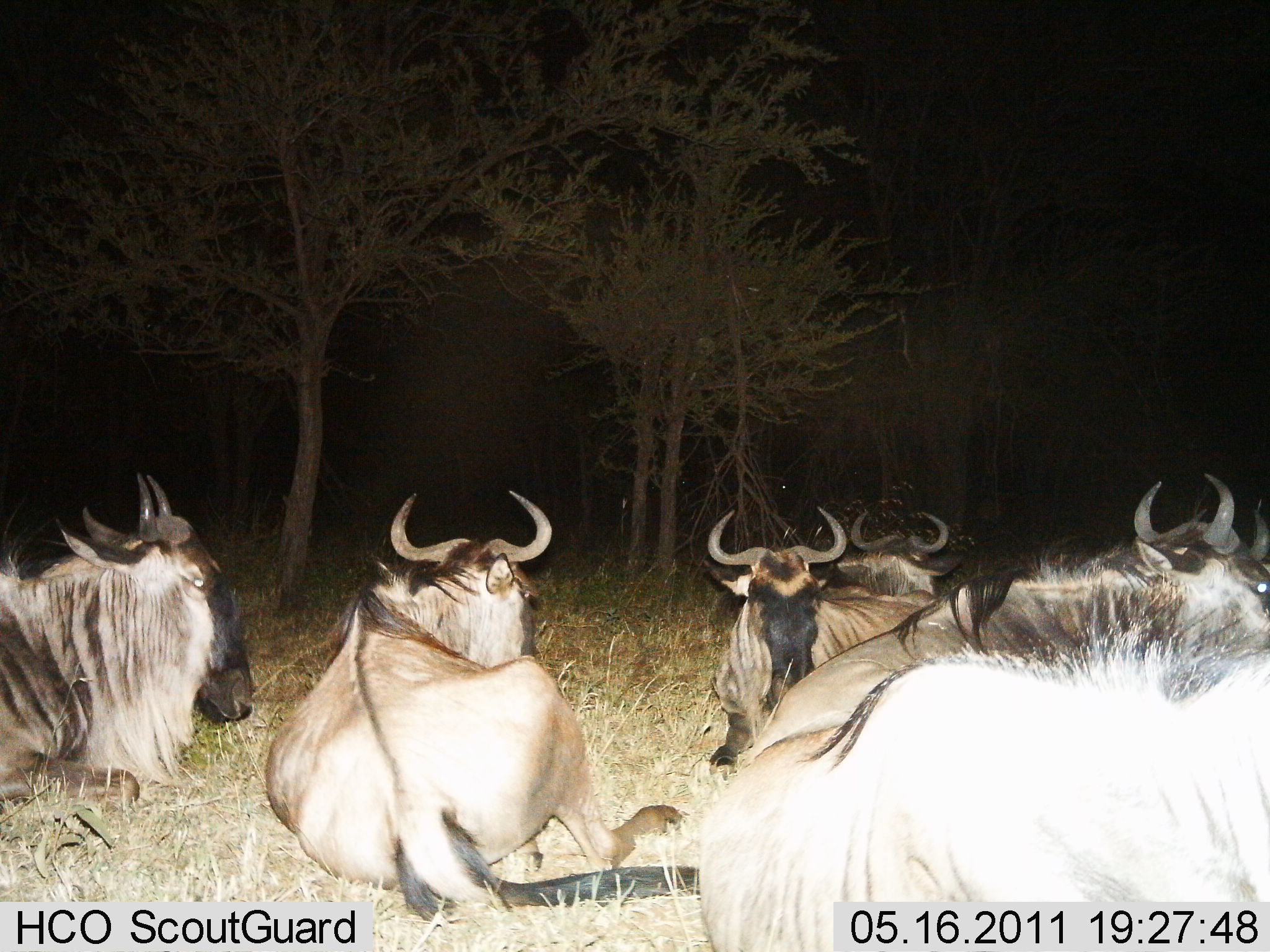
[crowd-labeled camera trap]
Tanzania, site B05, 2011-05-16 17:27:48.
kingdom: Animalia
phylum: Chordata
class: Mammalia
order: Artiodactyla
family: Bovidae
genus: Connochaetes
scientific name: Connochaetes taurinus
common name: blue wildebeest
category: wildebeest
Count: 6.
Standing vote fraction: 0%.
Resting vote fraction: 100%.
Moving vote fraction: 0%.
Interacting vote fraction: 0%.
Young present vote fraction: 0%.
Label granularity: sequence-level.